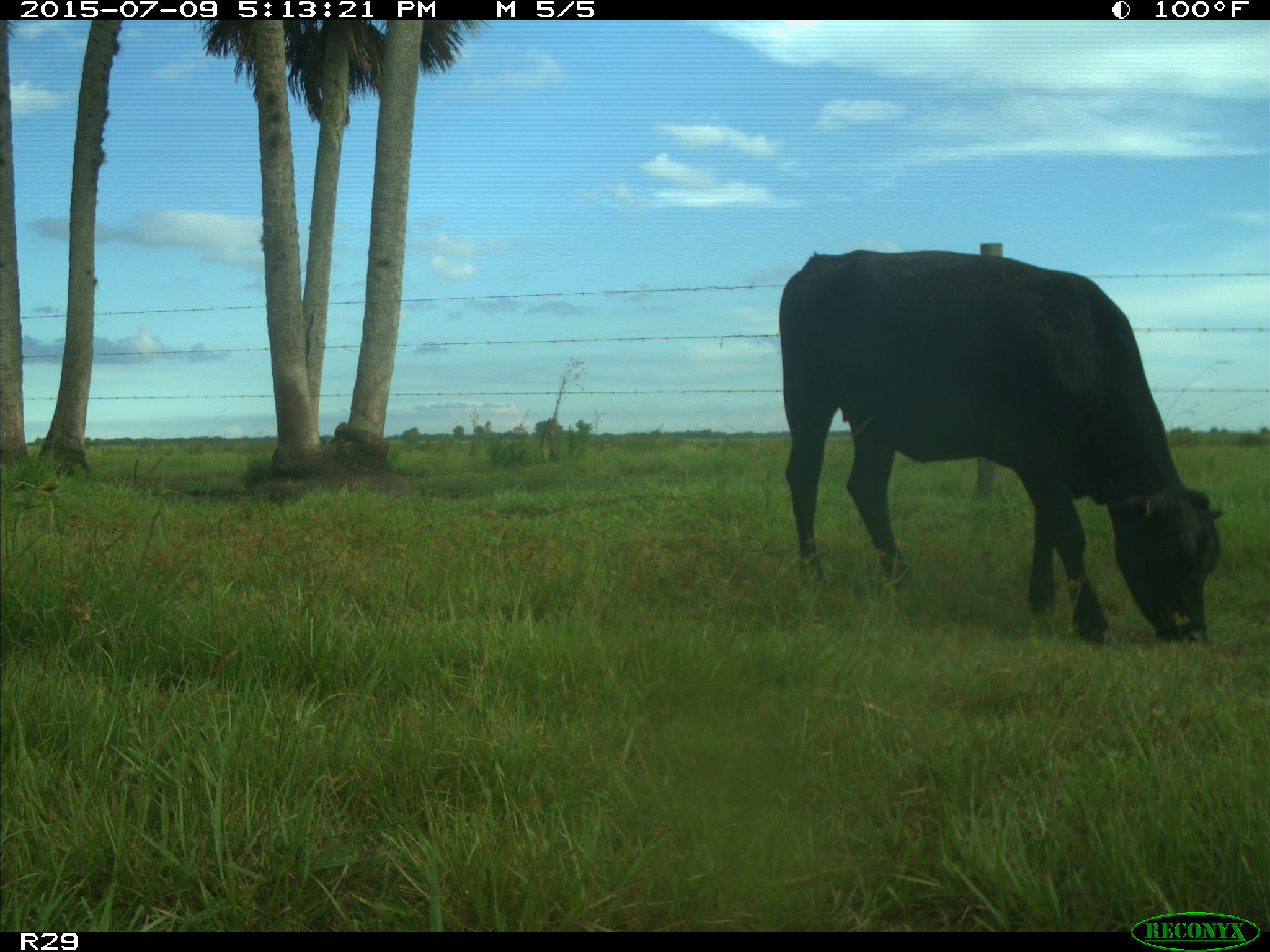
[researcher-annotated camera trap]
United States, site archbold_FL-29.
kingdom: Animalia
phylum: Chordata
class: Mammalia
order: Artiodactyla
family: Bovidae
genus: Bos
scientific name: Bos taurus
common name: domestic cow